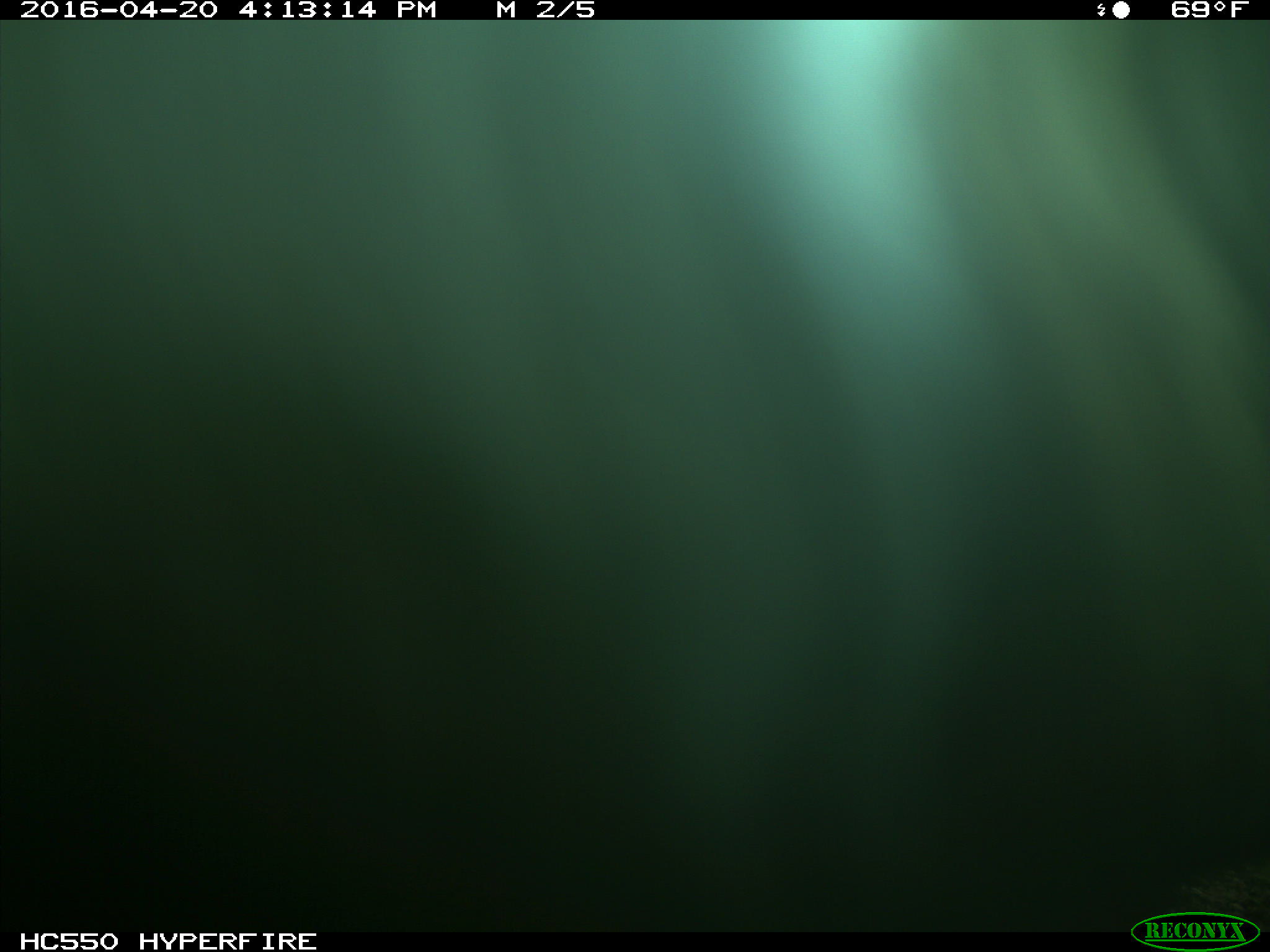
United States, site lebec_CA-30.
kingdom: Animalia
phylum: Chordata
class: Mammalia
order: Artiodactyla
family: Bovidae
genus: Bos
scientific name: Bos taurus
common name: domestic cow